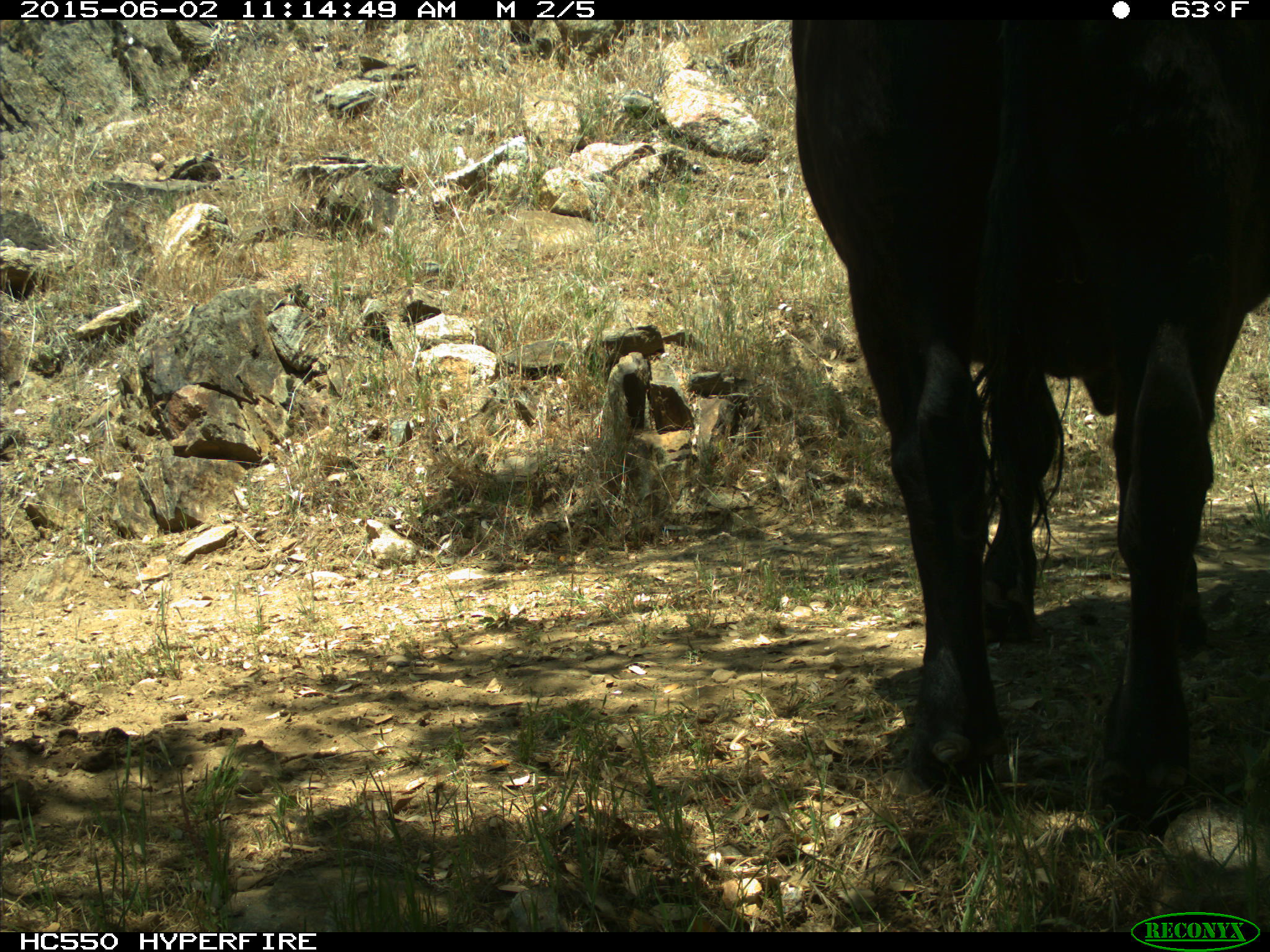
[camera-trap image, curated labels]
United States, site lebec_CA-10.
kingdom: Animalia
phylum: Chordata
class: Mammalia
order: Artiodactyla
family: Bovidae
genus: Bos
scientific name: Bos taurus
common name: domestic cow